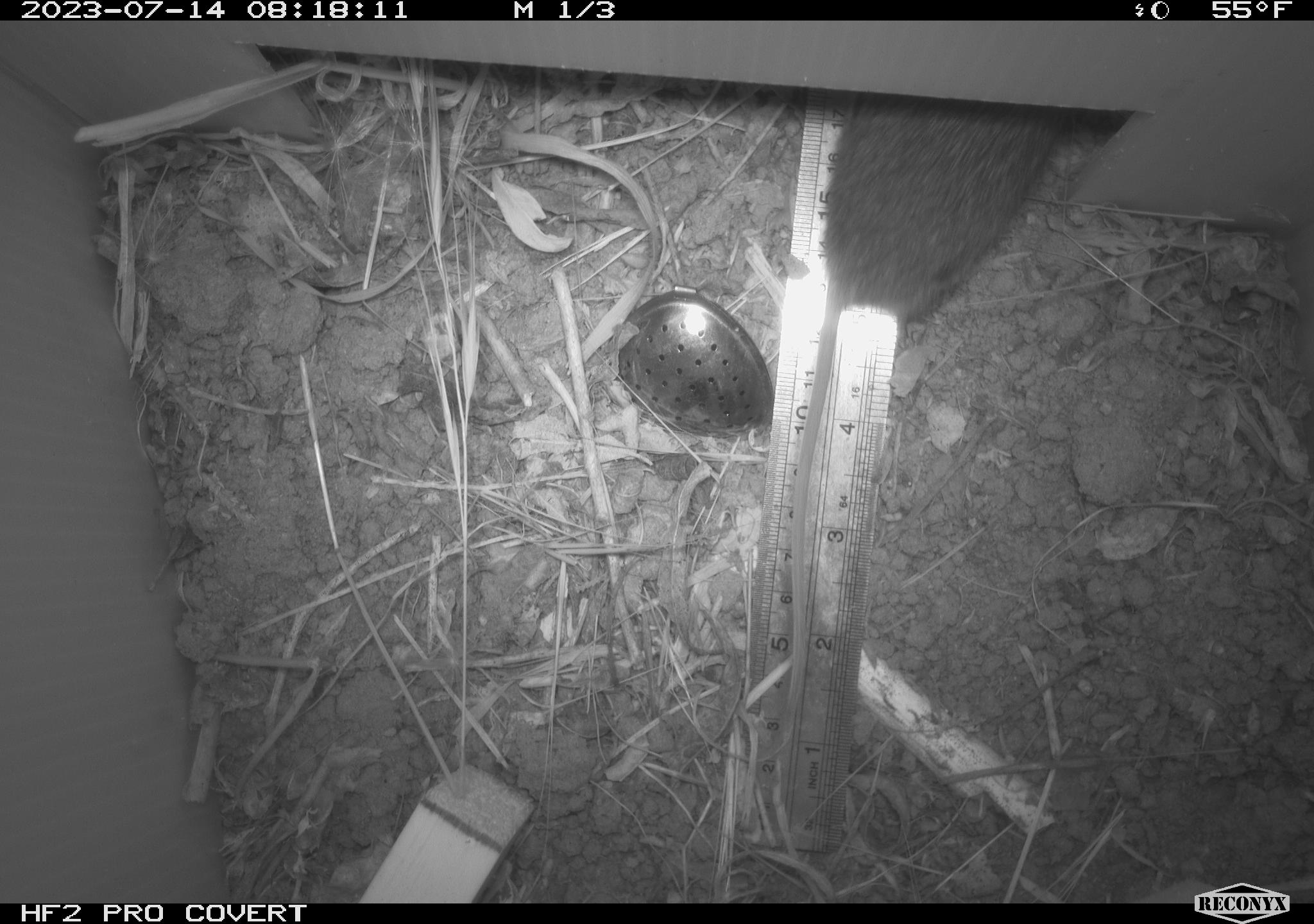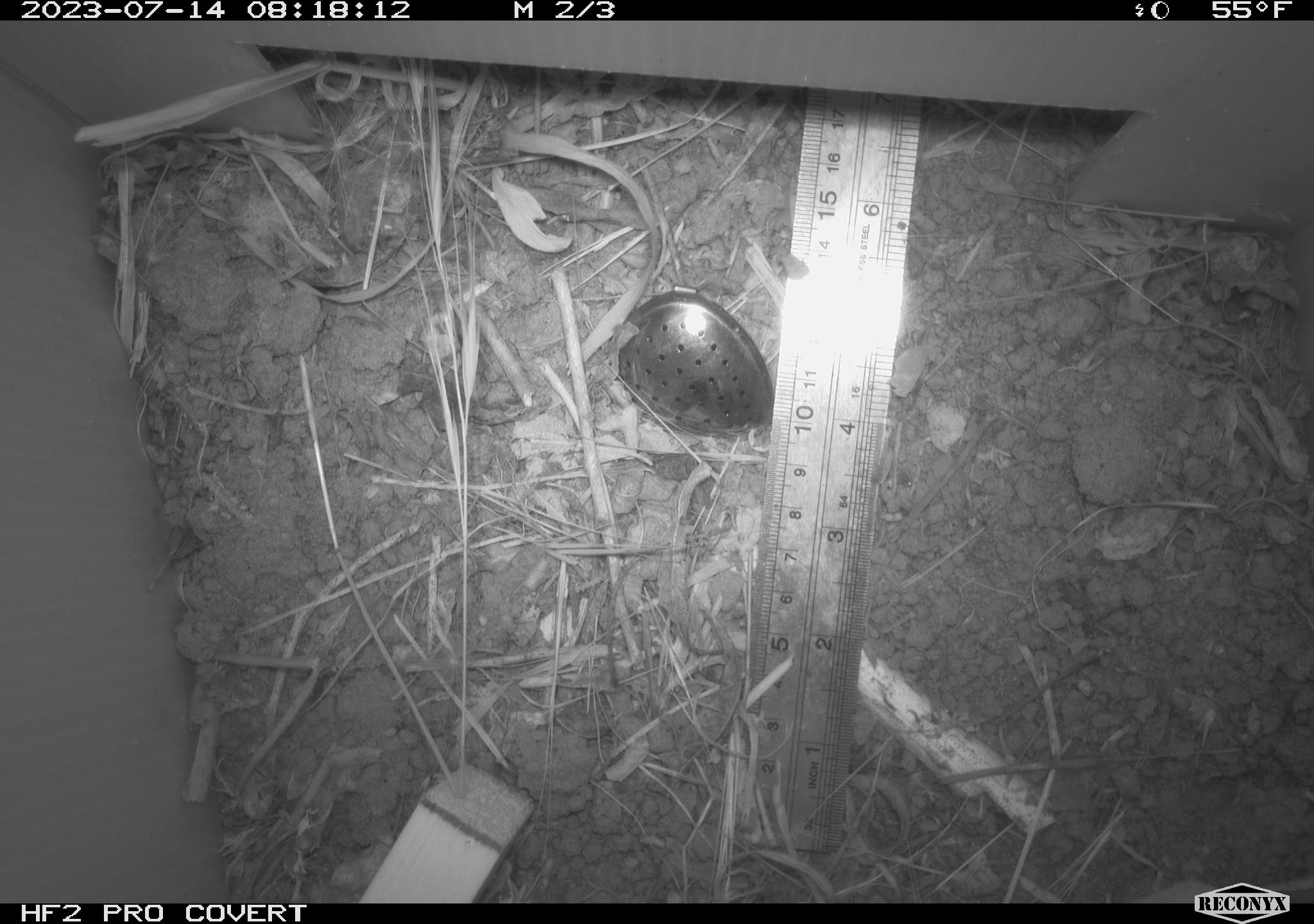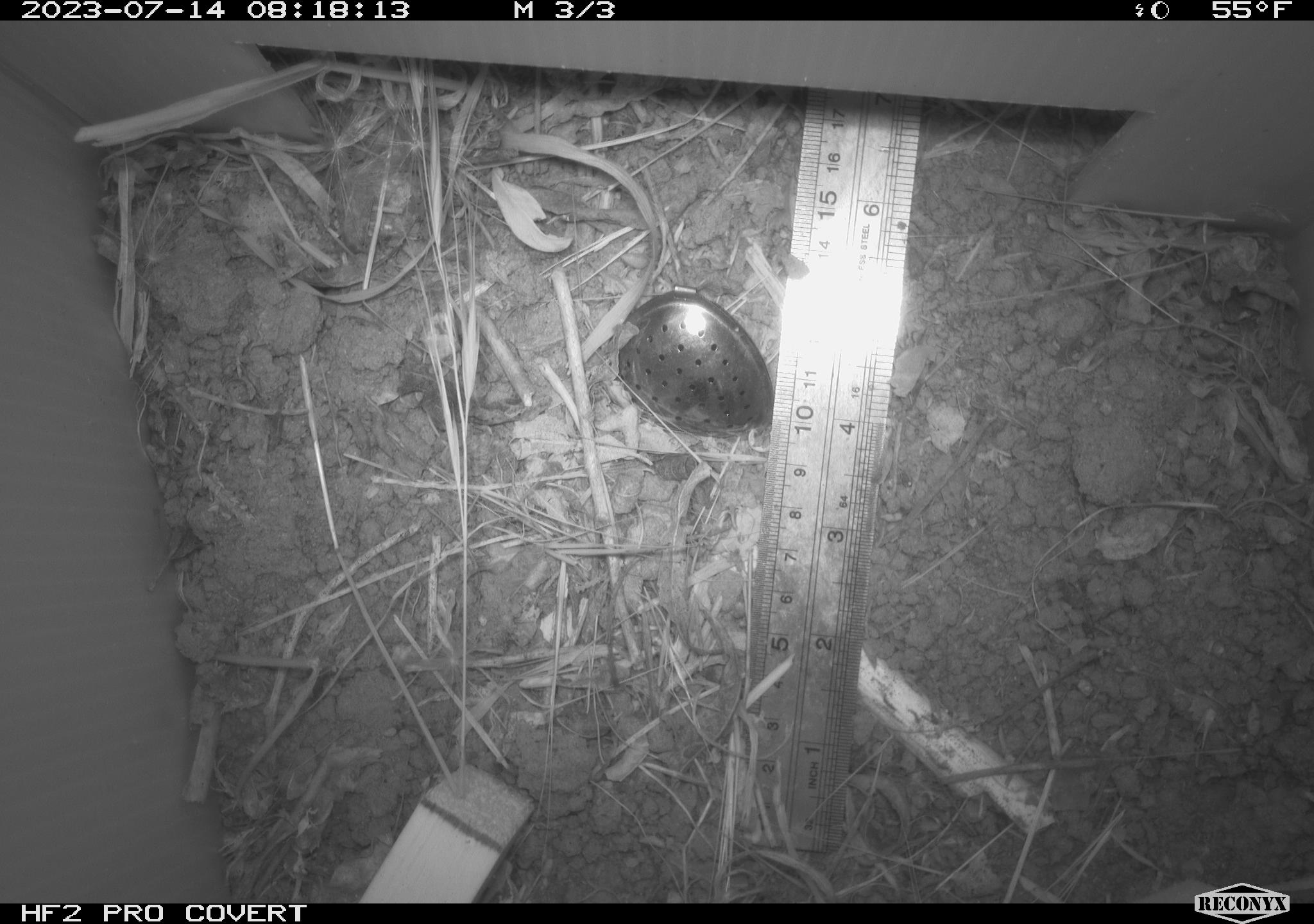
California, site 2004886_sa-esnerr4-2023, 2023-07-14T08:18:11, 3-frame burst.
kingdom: Animalia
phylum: Chordata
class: Mammalia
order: Rodentia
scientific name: Rodentia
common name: mouse species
Mouse species (Rodentia).